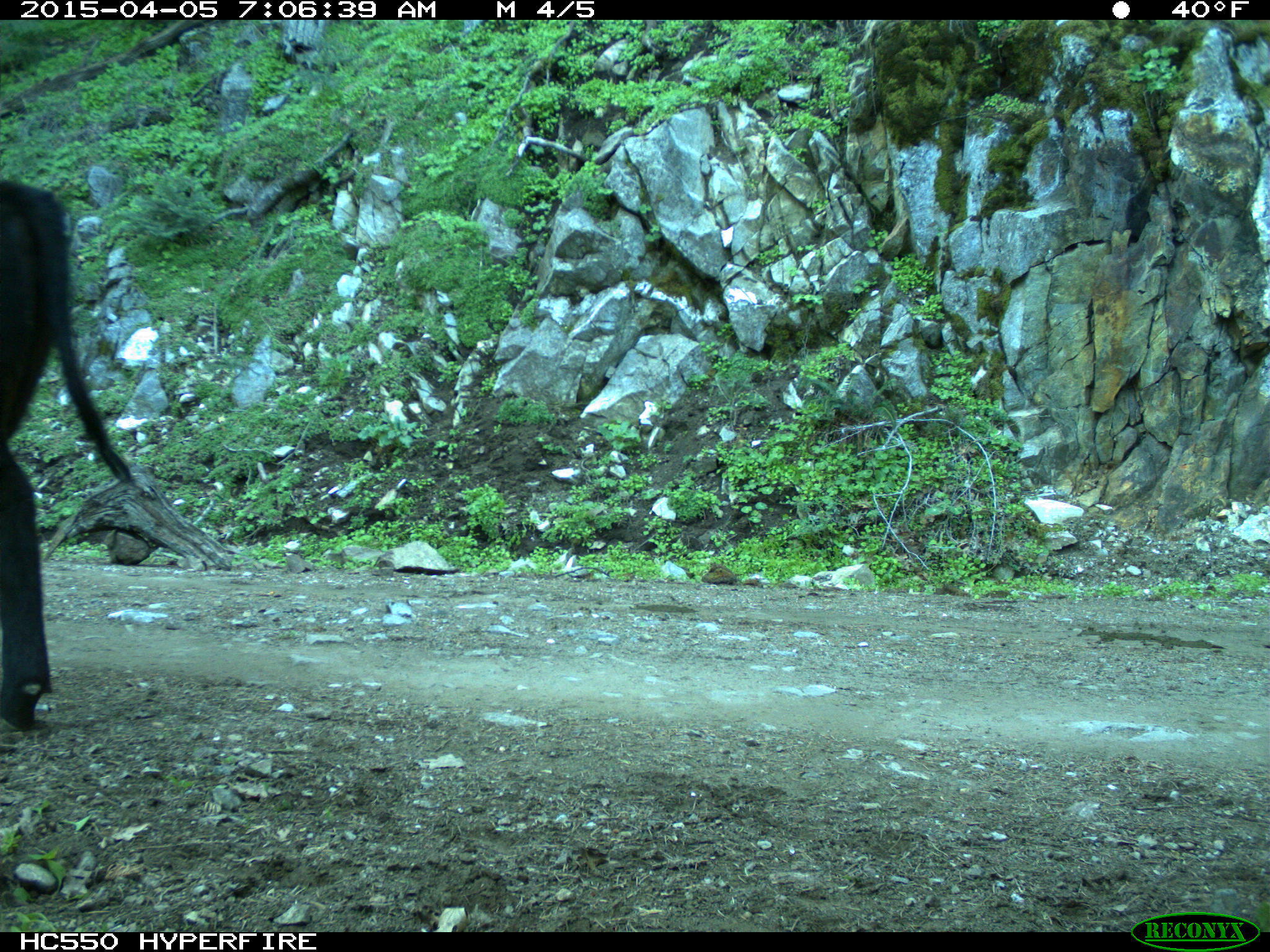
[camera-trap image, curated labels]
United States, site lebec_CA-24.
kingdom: Animalia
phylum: Chordata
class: Mammalia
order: Artiodactyla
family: Bovidae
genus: Bos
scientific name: Bos taurus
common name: domestic cow